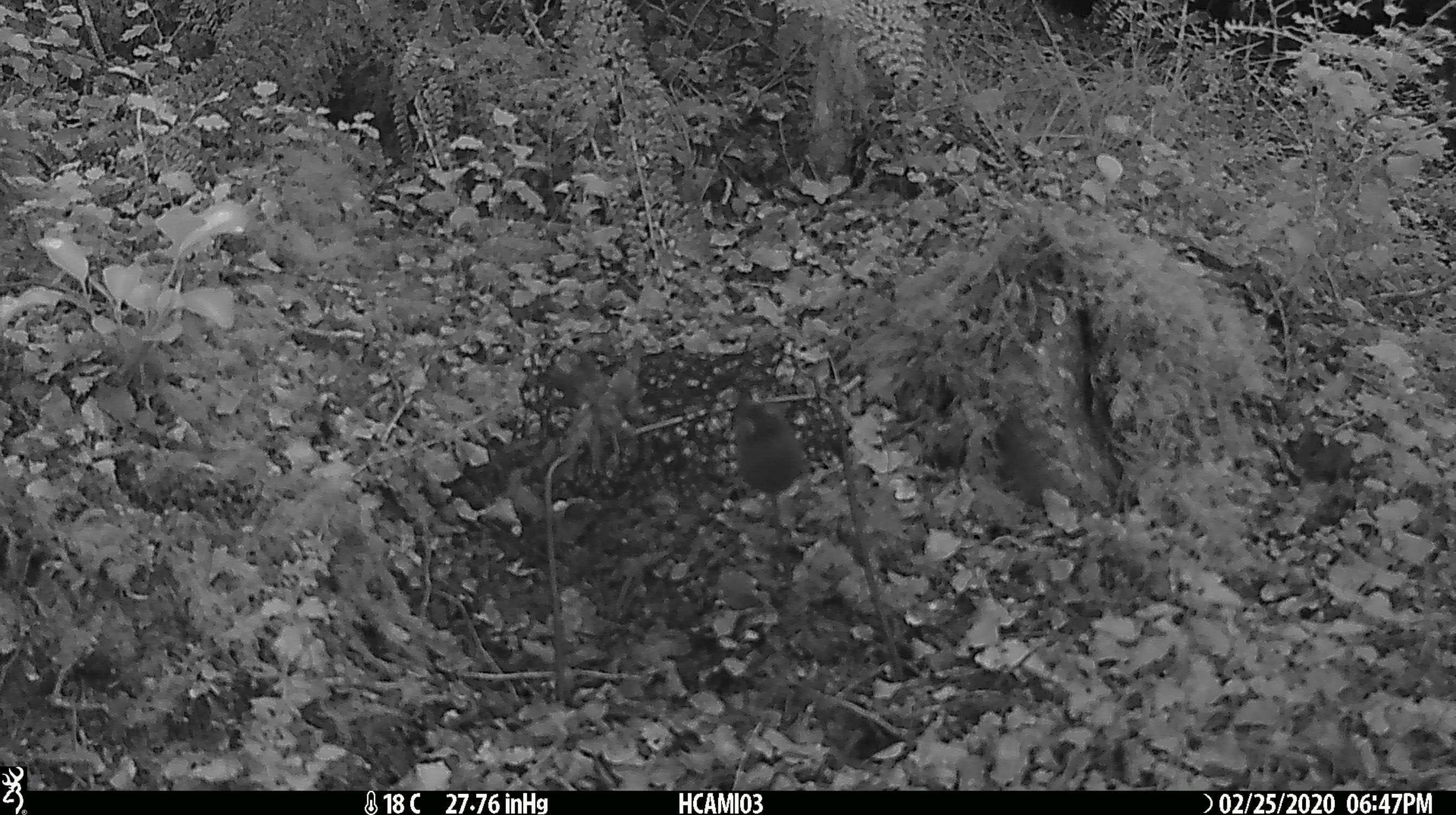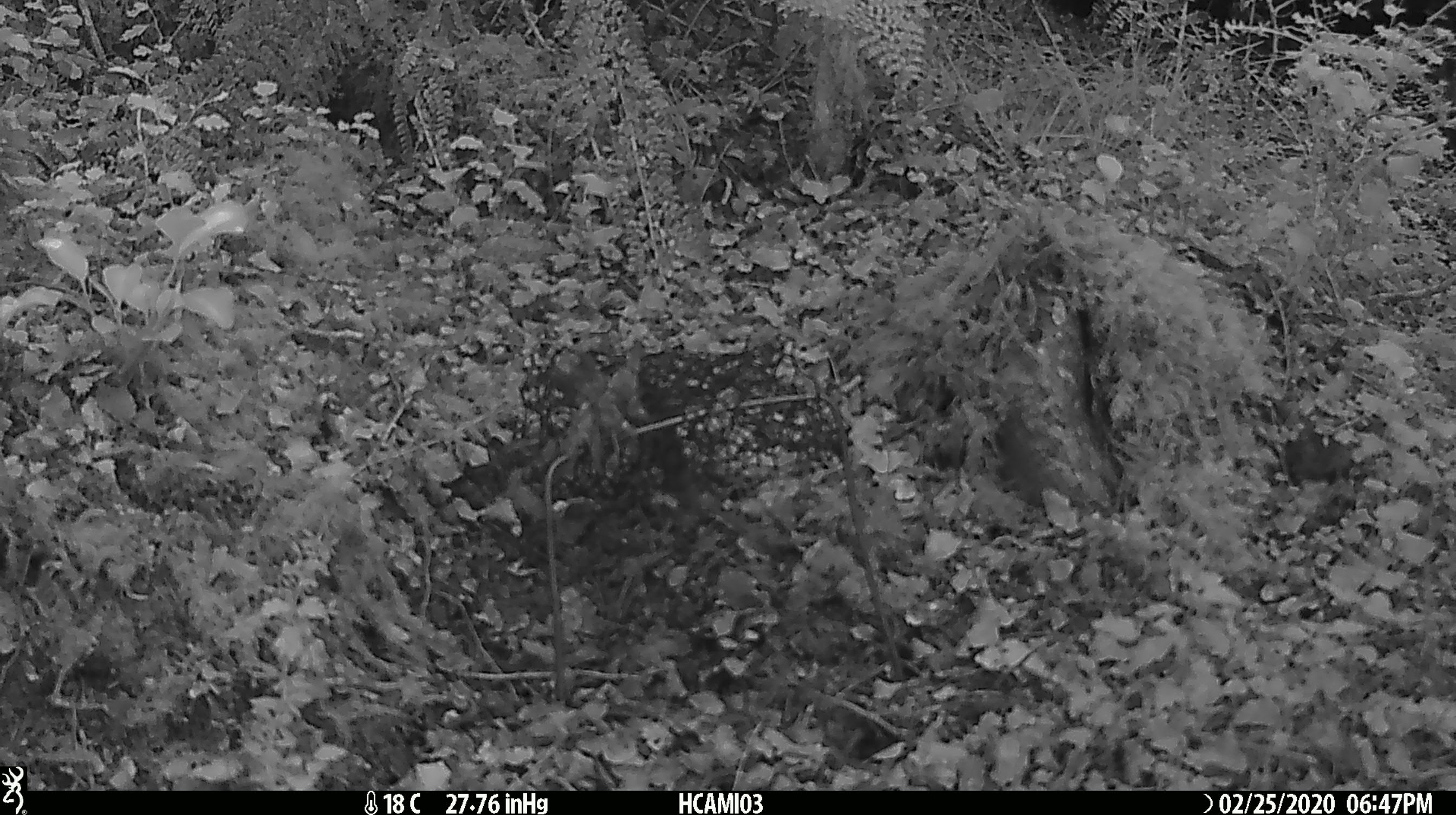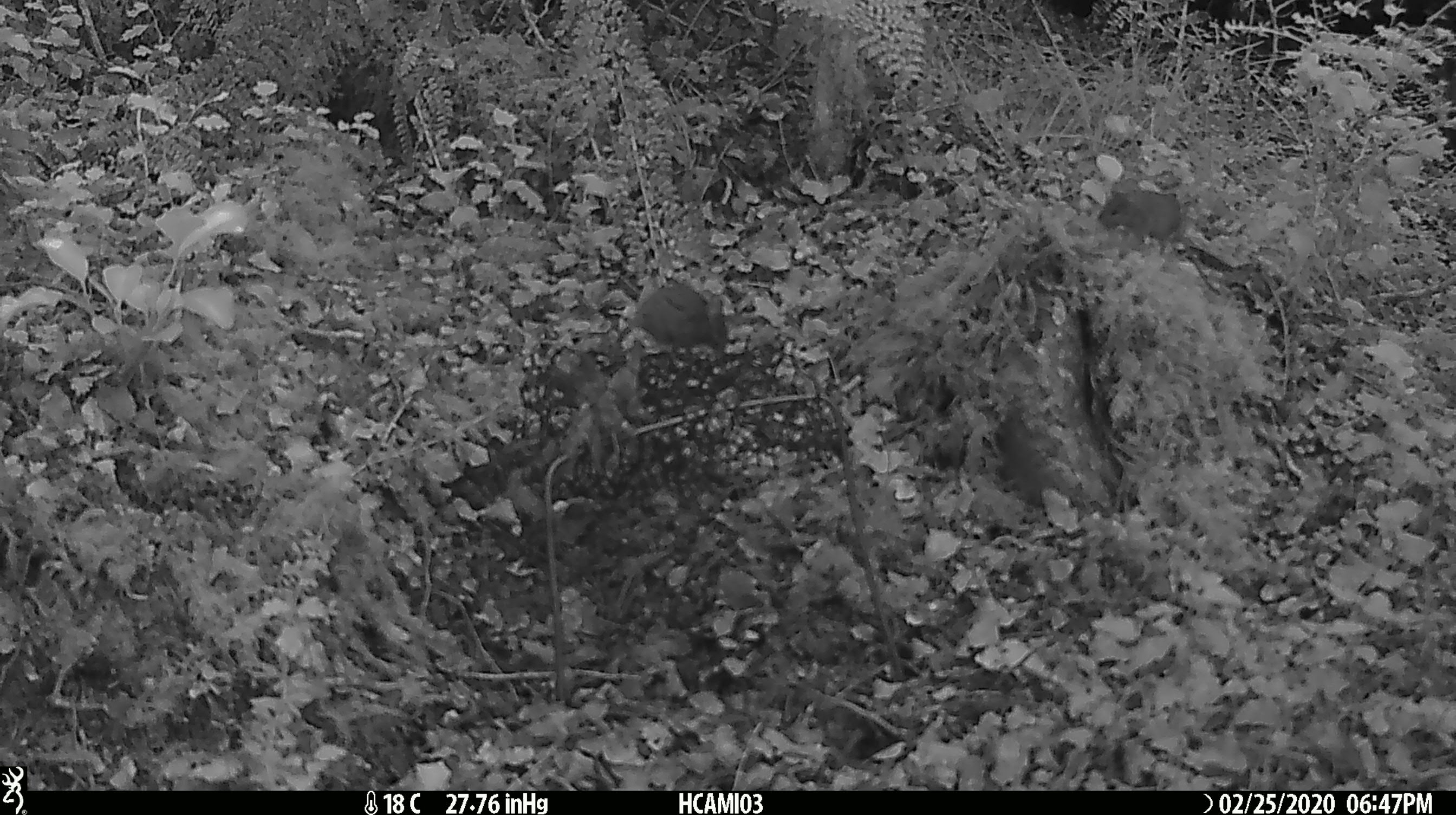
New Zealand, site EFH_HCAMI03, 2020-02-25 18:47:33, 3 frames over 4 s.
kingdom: Animalia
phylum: Chordata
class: Mammalia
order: Rodentia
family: Muridae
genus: Mus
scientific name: Mus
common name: mouse